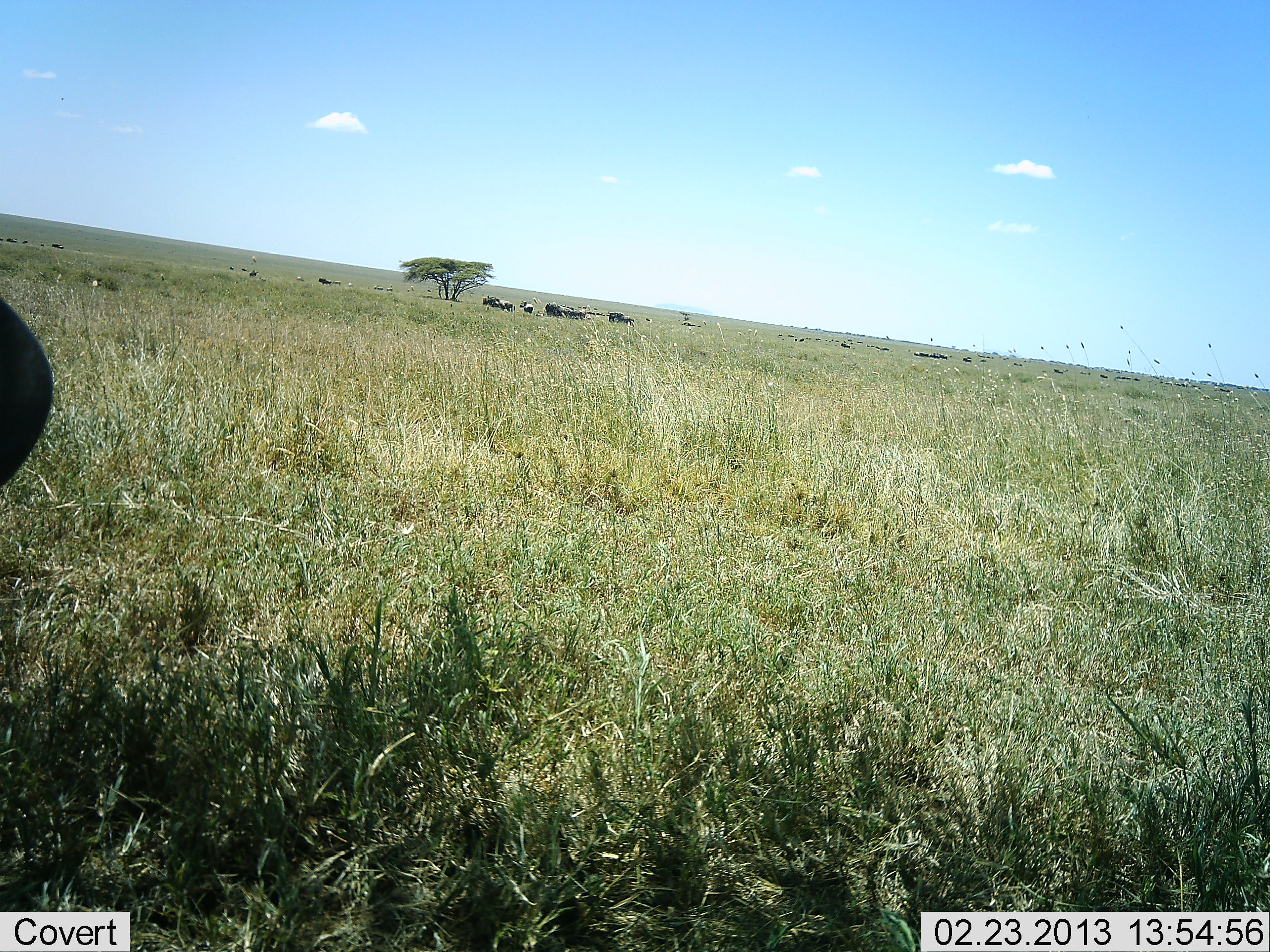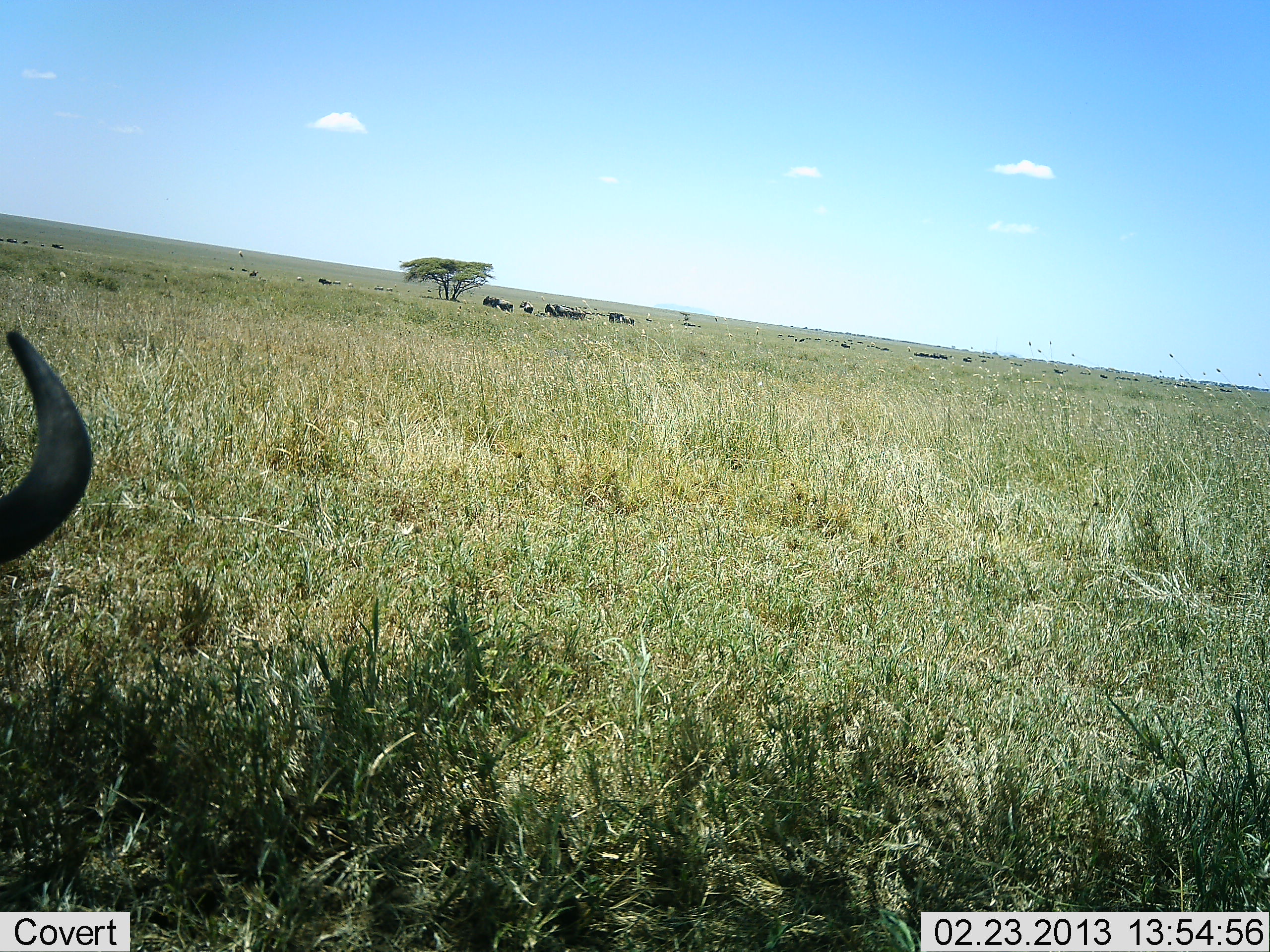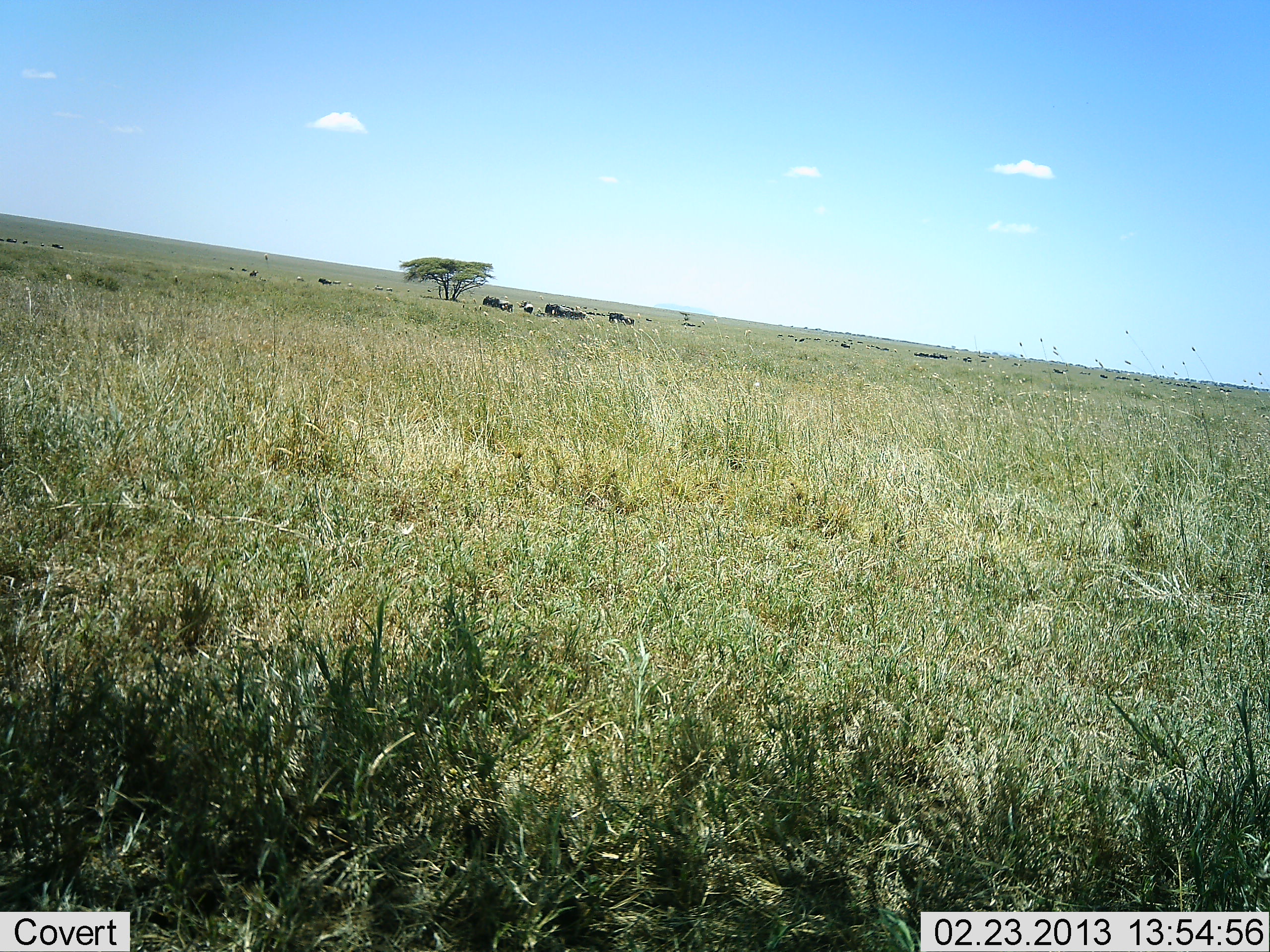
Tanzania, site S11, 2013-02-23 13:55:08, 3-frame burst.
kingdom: Animalia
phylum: Chordata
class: Mammalia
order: Artiodactyla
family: Bovidae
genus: Connochaetes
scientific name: Connochaetes taurinus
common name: blue wildebeest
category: wildebeest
Wildebeest (blue wildebeest) (Connochaetes taurinus), count 11-50. Behavior (volunteer vote fractions): standing 64%, resting 14%, moving 32%, interacting 0%. Young present (vote fraction): 0%. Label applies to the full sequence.